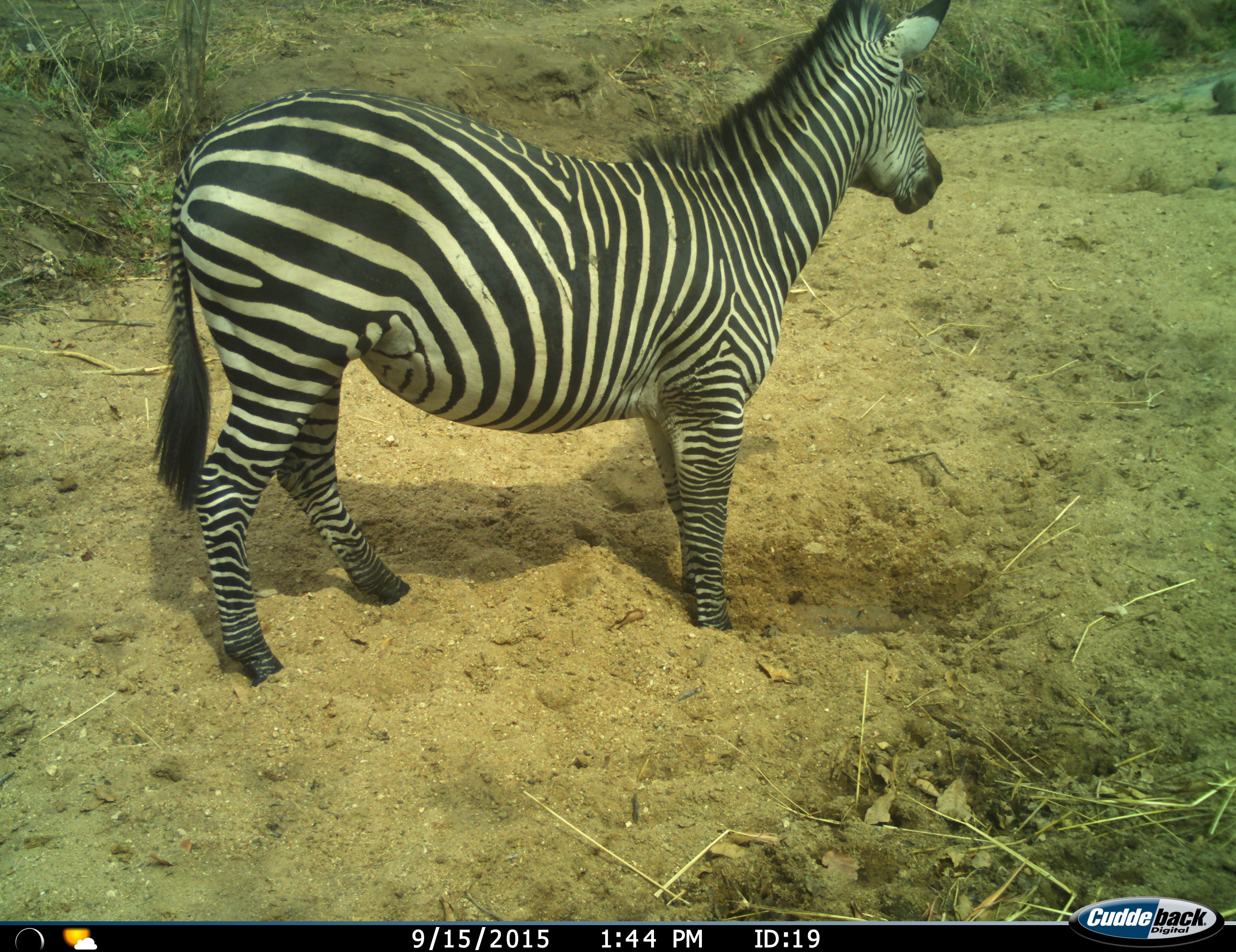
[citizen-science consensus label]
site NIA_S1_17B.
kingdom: Animalia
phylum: Chordata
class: Mammalia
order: Perissodactyla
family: Equidae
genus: Equus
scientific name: Equus quagga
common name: plains zebra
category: zebraplains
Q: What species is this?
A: Zebraplains (plains zebra) (Equus quagga).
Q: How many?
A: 1.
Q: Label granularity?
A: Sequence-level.